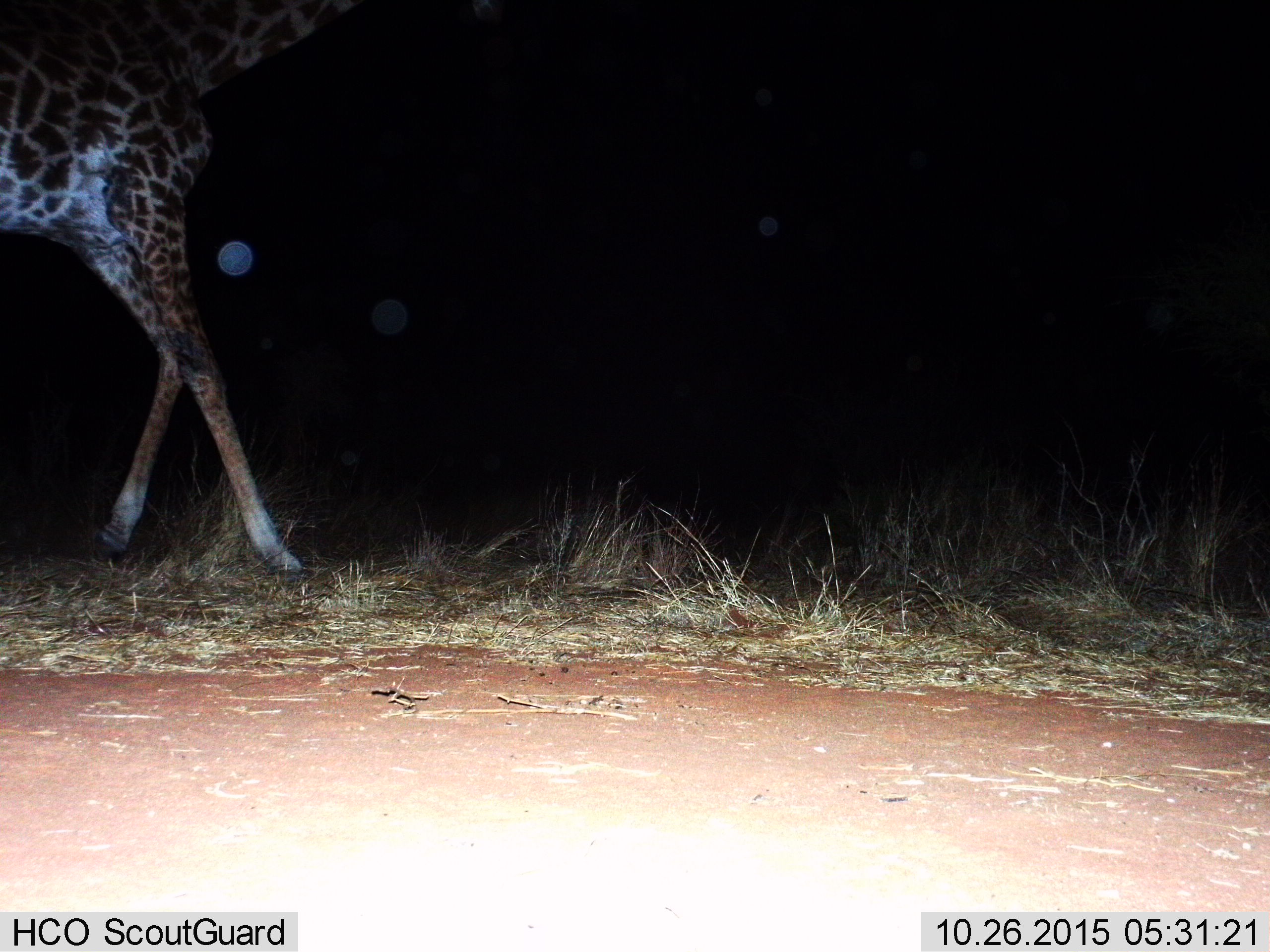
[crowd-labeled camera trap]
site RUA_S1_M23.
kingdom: Animalia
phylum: Chordata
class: Mammalia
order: Artiodactyla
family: Giraffidae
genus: Giraffa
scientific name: Giraffa camelopardalis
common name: giraffe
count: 1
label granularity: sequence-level